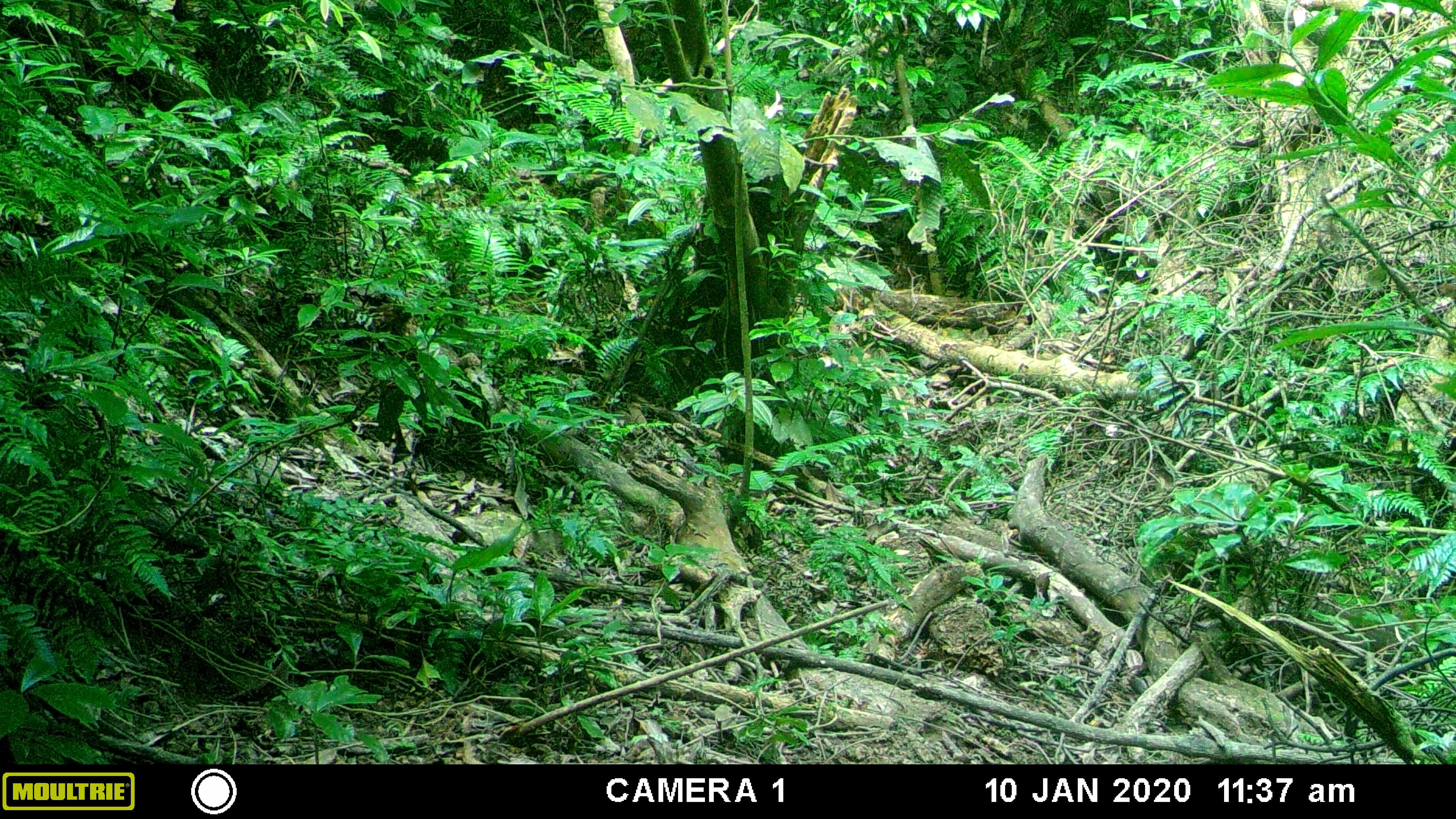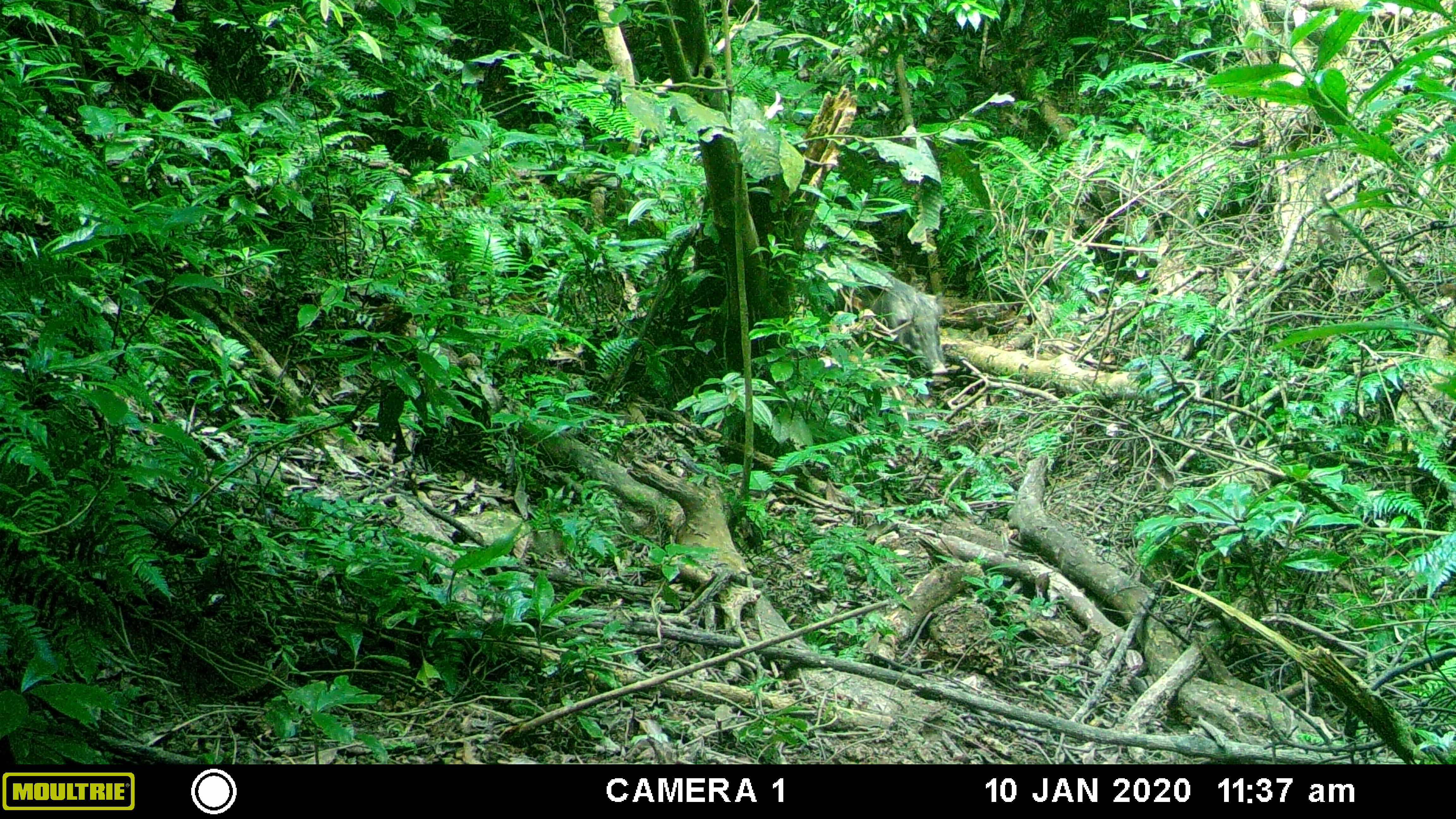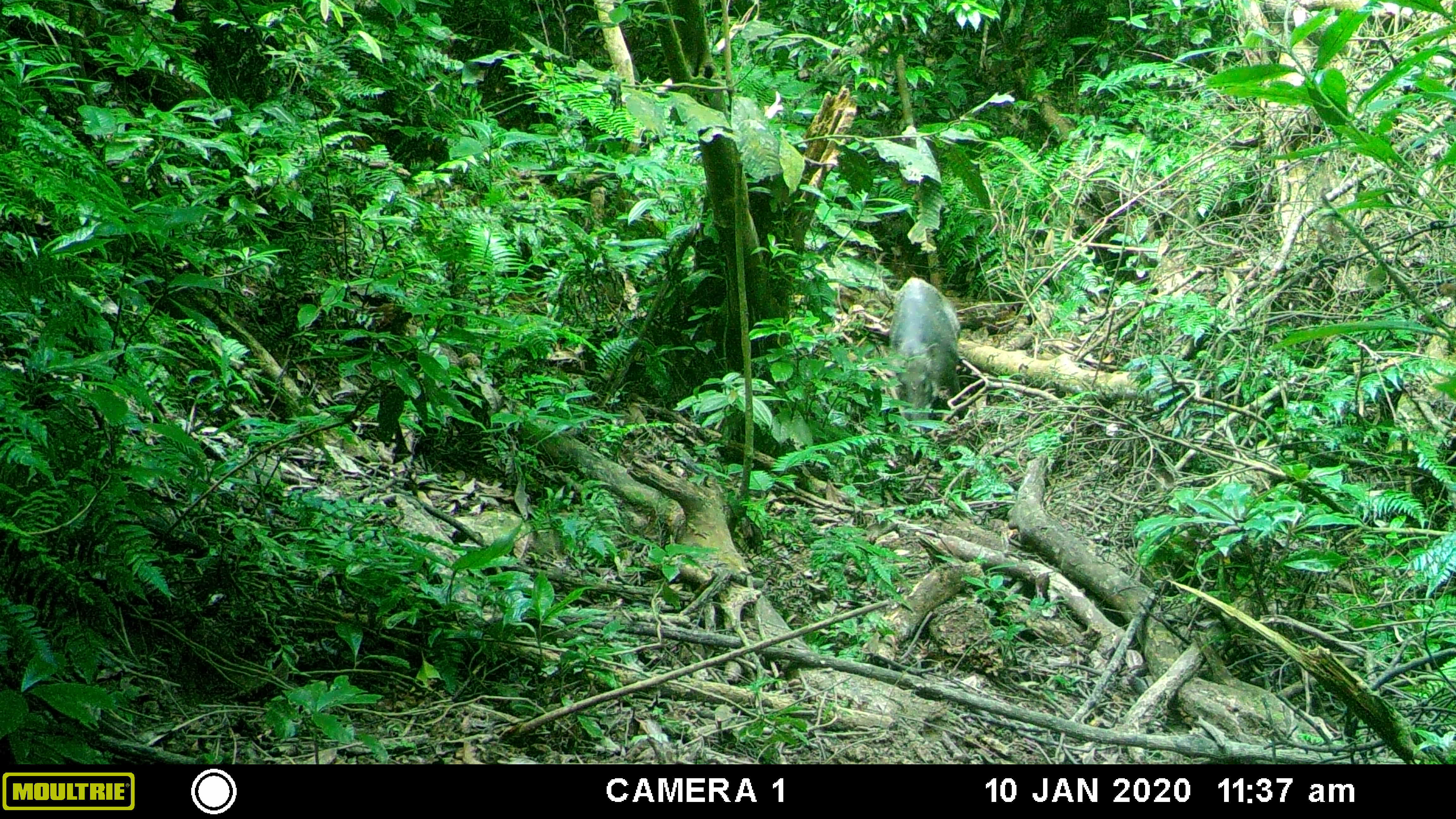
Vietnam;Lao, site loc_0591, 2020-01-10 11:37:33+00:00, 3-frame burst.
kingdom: Animalia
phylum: Chordata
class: Mammalia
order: Artiodactyla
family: Suidae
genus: Sus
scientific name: Sus scrofa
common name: eurasian wild pig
Eurasian wild pig (Sus scrofa). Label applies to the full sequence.